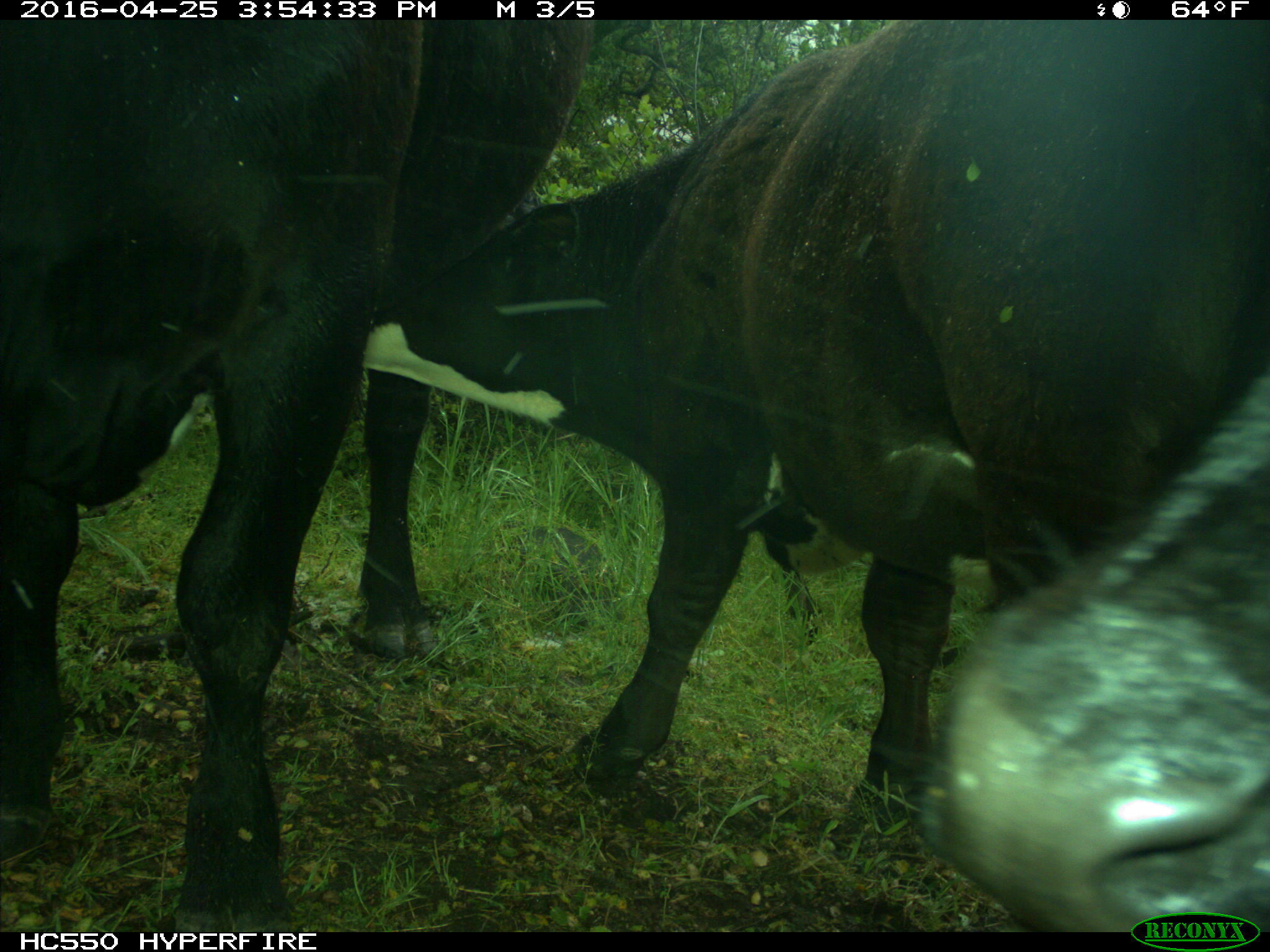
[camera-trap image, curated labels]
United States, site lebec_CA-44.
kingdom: Animalia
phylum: Chordata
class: Mammalia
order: Artiodactyla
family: Bovidae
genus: Bos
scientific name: Bos taurus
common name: domestic cow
Bos taurus (domestic cow).